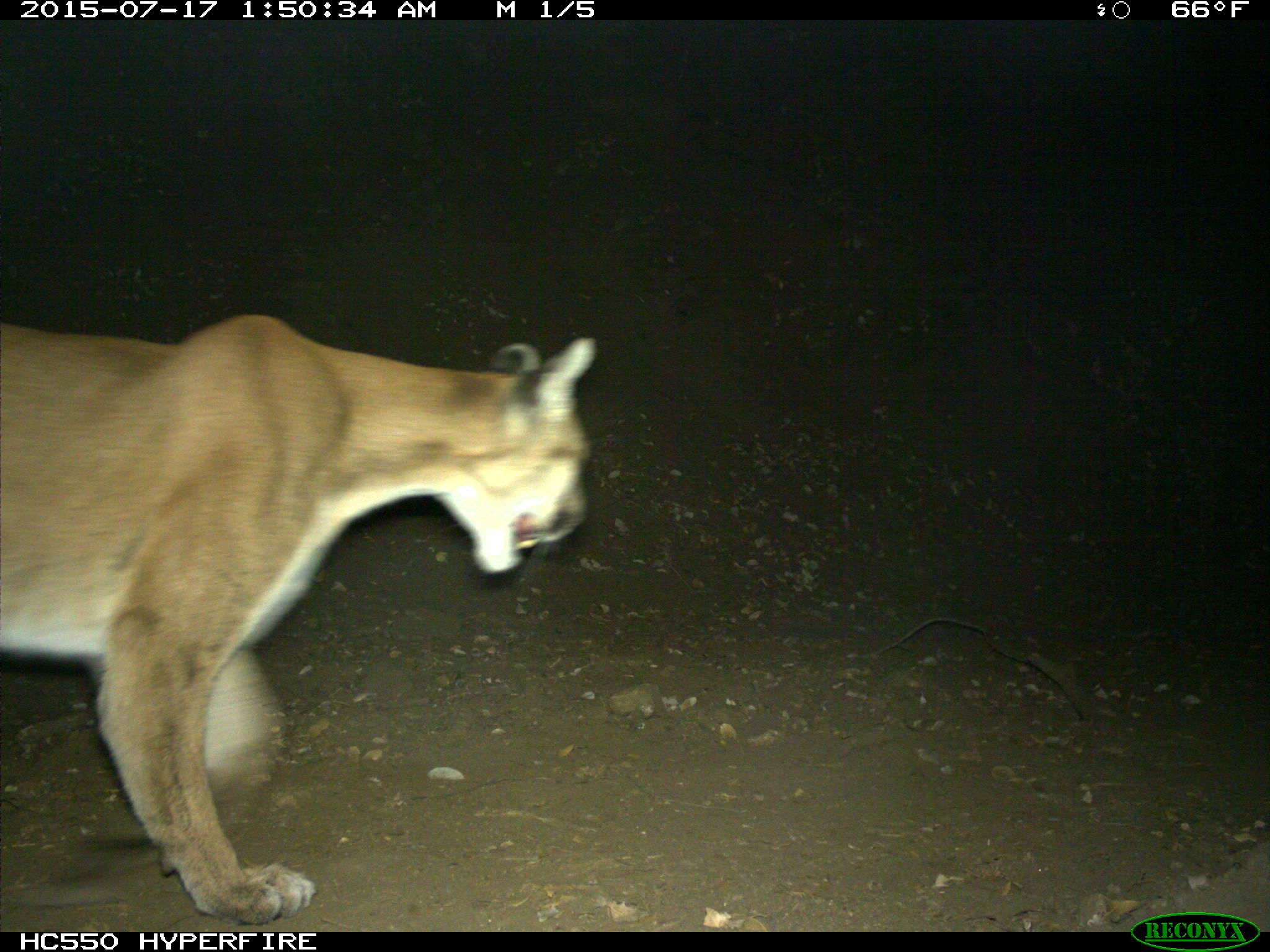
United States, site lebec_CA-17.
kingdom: Animalia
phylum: Chordata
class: Mammalia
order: Carnivora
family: Felidae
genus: Puma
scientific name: Puma concolor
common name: mountain lion